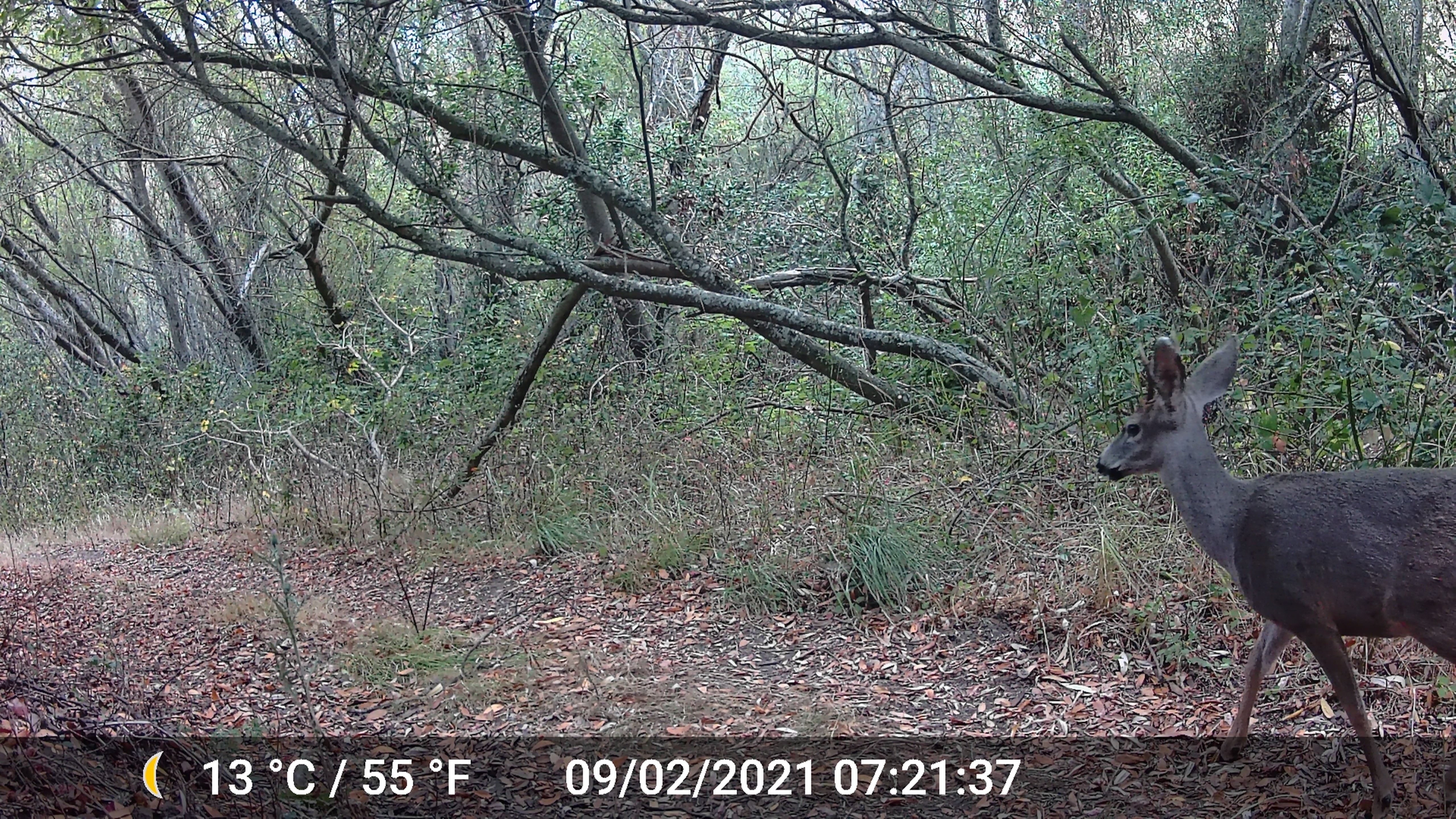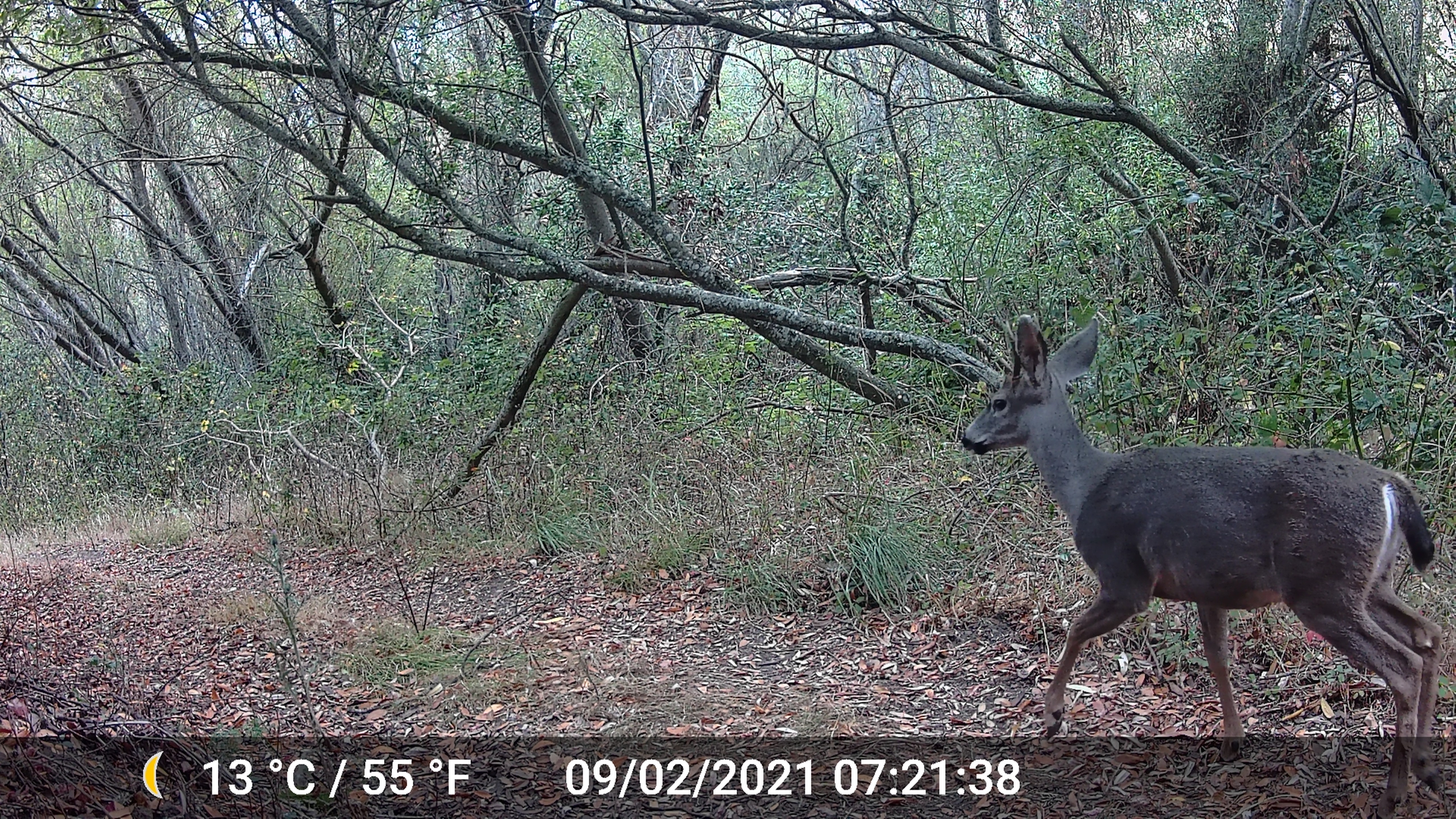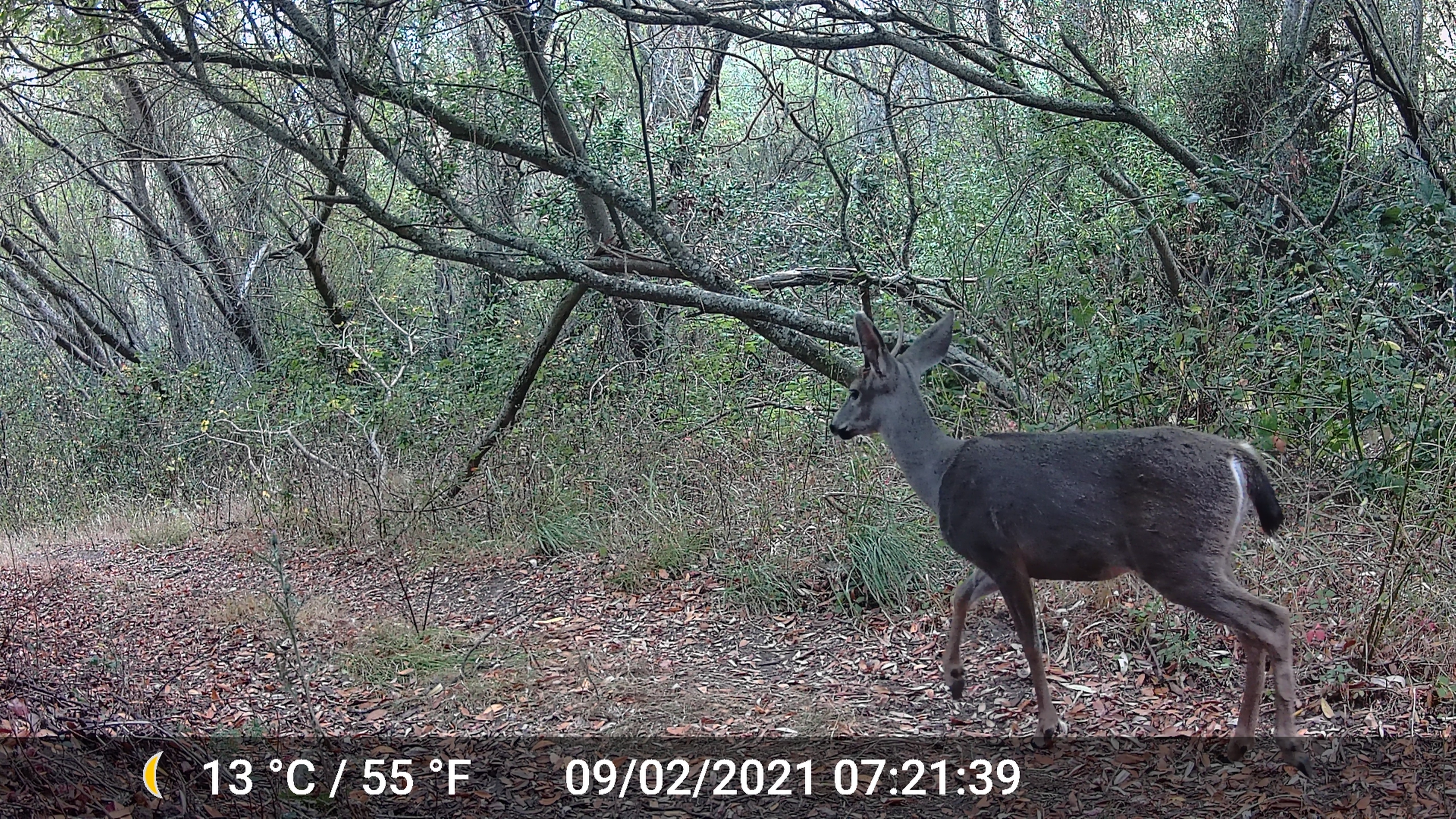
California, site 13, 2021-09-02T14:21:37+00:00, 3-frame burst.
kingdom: Animalia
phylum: Chordata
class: Mammalia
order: Artiodactyla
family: Cervidae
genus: Odocoileus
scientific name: Odocoileus hemionus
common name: mule deer